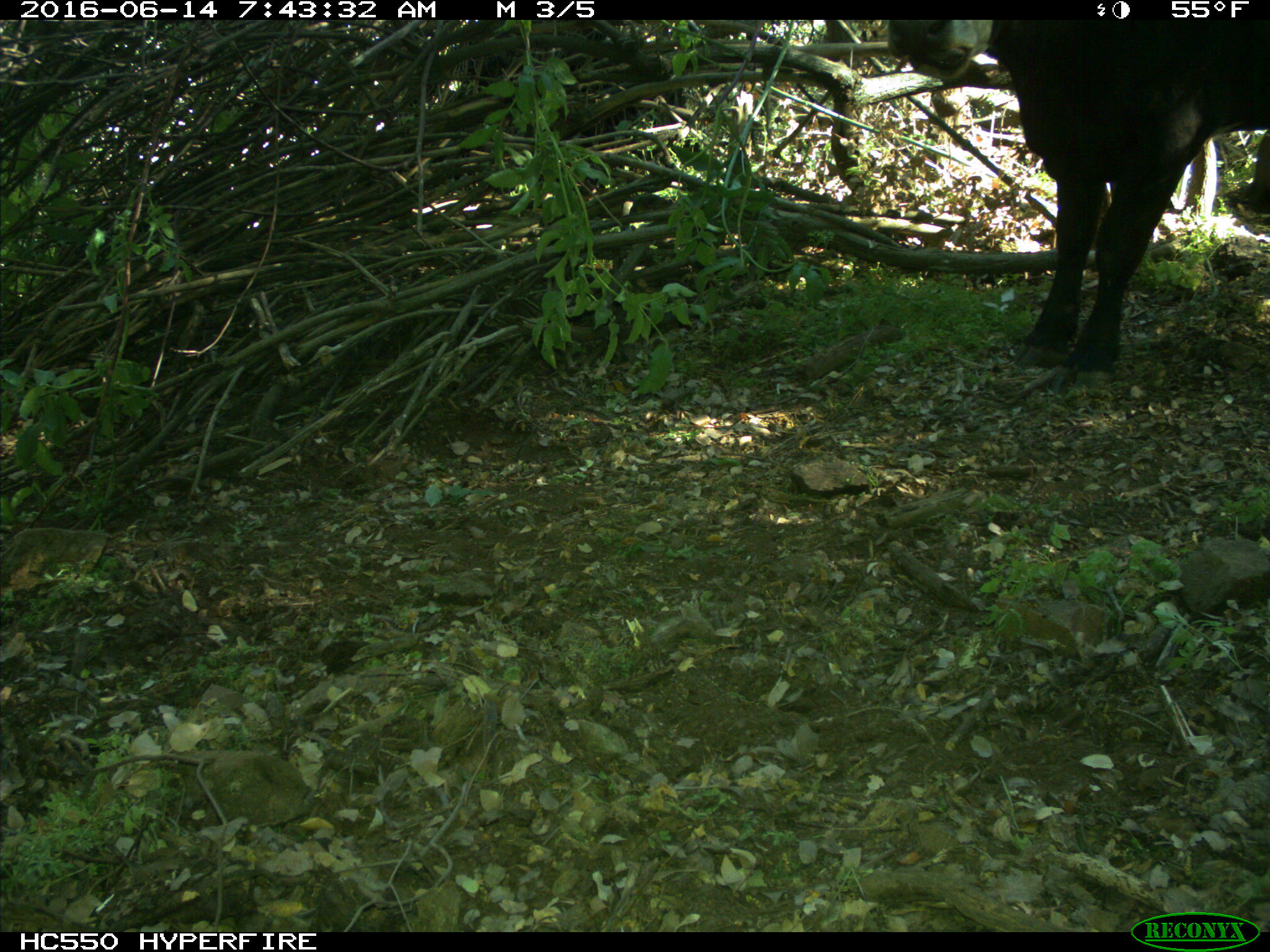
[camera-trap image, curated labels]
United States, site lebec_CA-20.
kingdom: Animalia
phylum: Chordata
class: Mammalia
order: Artiodactyla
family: Bovidae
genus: Bos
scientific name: Bos taurus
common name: domestic cow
Bos taurus (domestic cow).